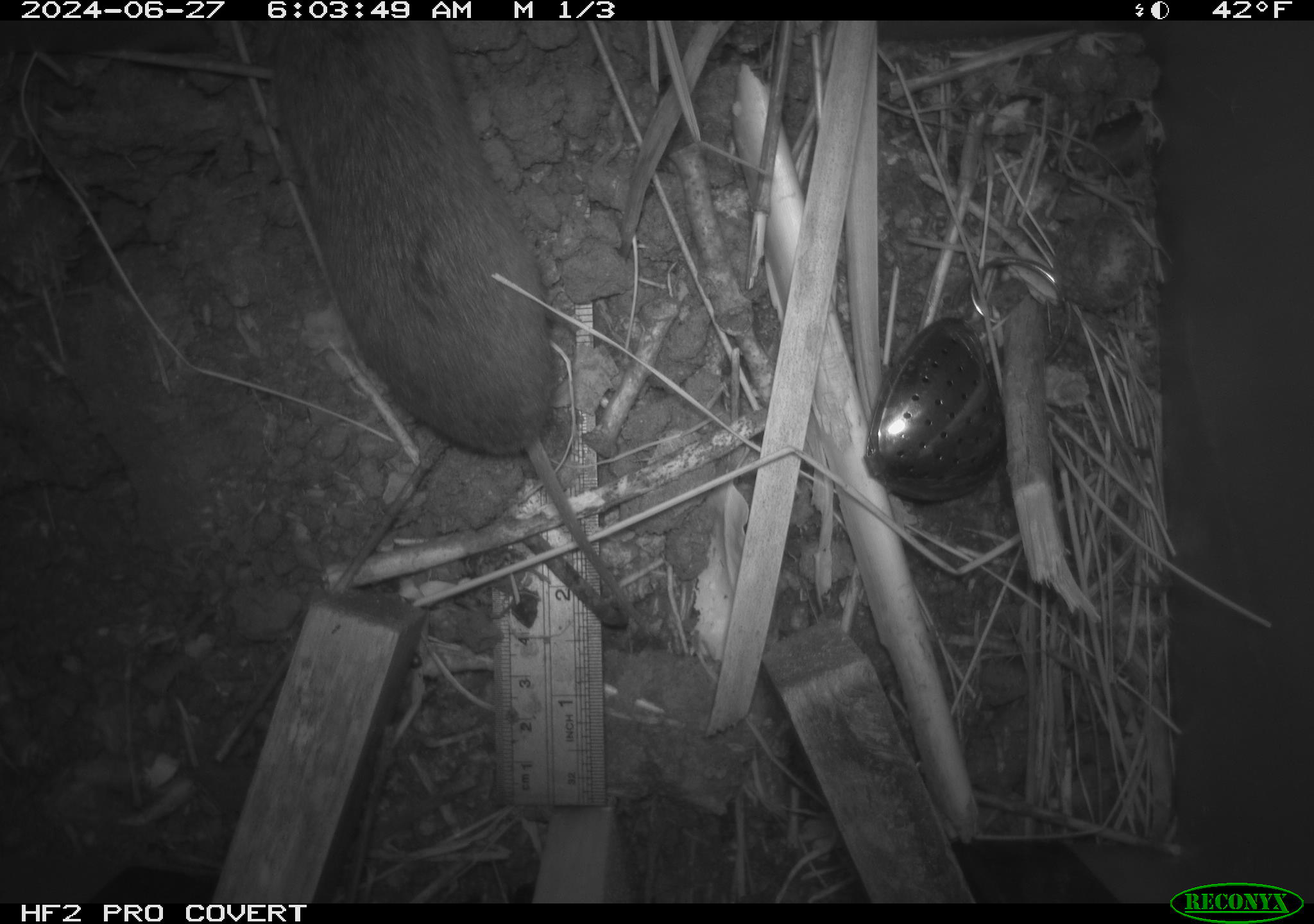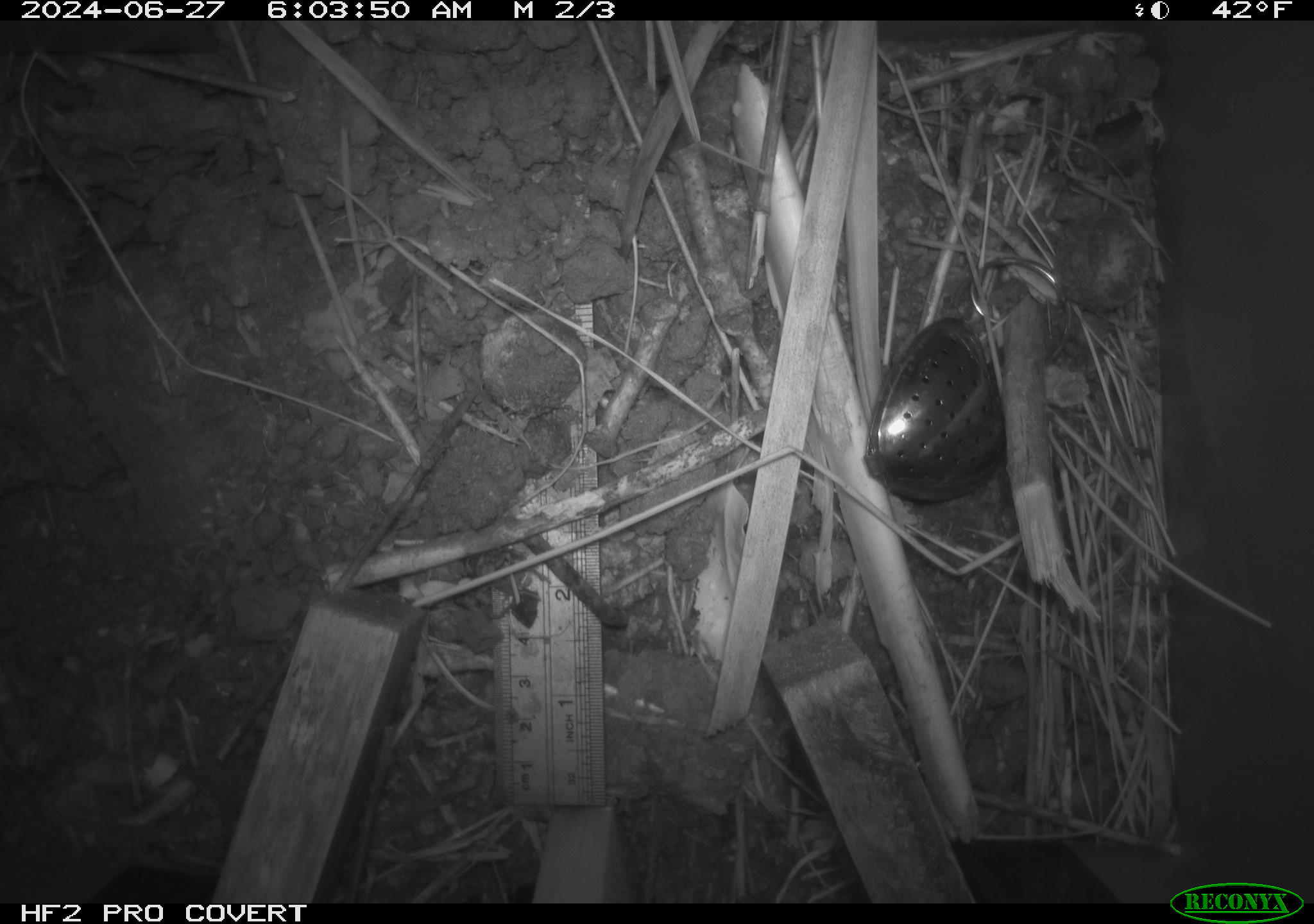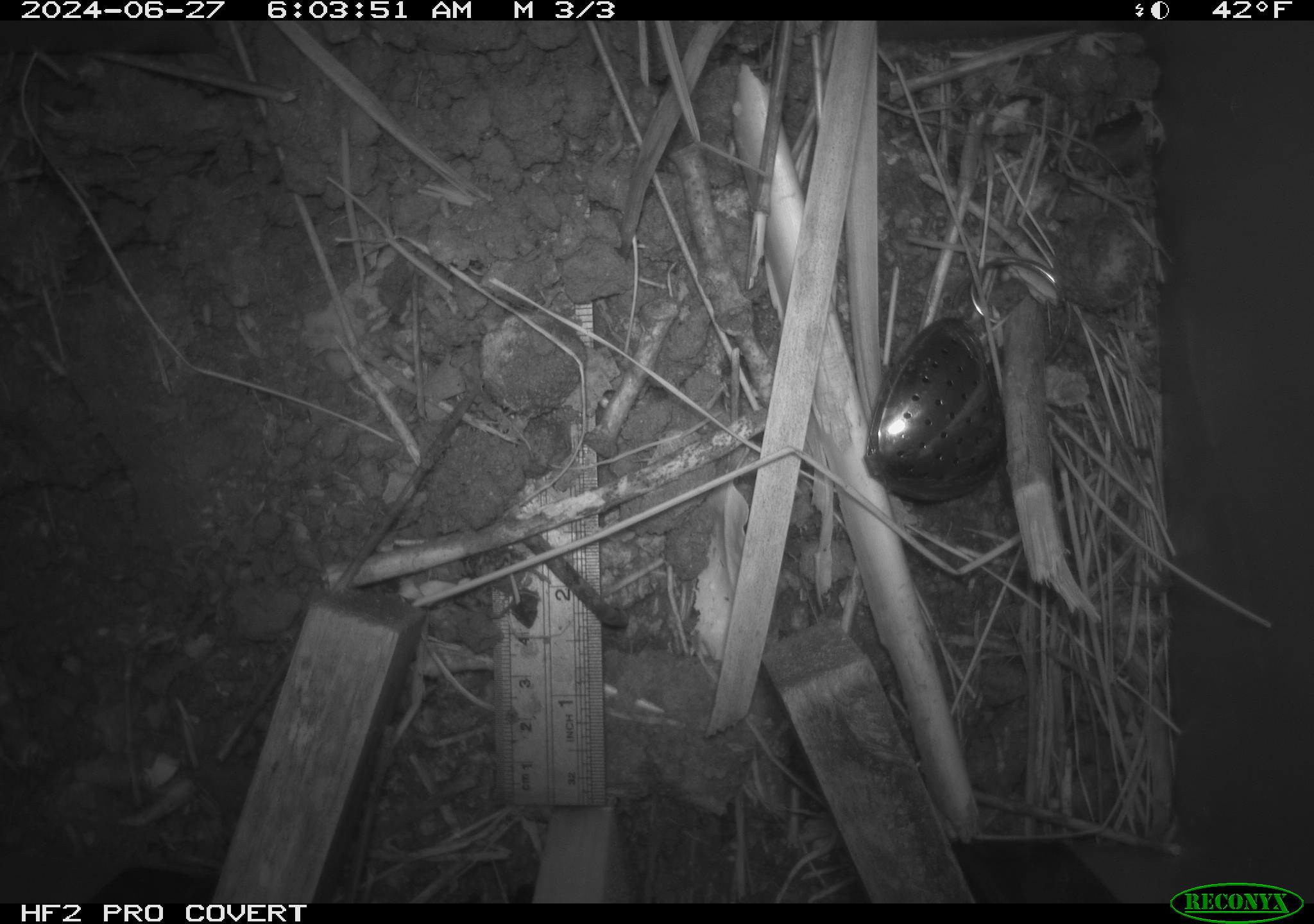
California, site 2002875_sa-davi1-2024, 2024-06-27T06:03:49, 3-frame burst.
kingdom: Animalia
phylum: Chordata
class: Mammalia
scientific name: Mammalia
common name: small mammal